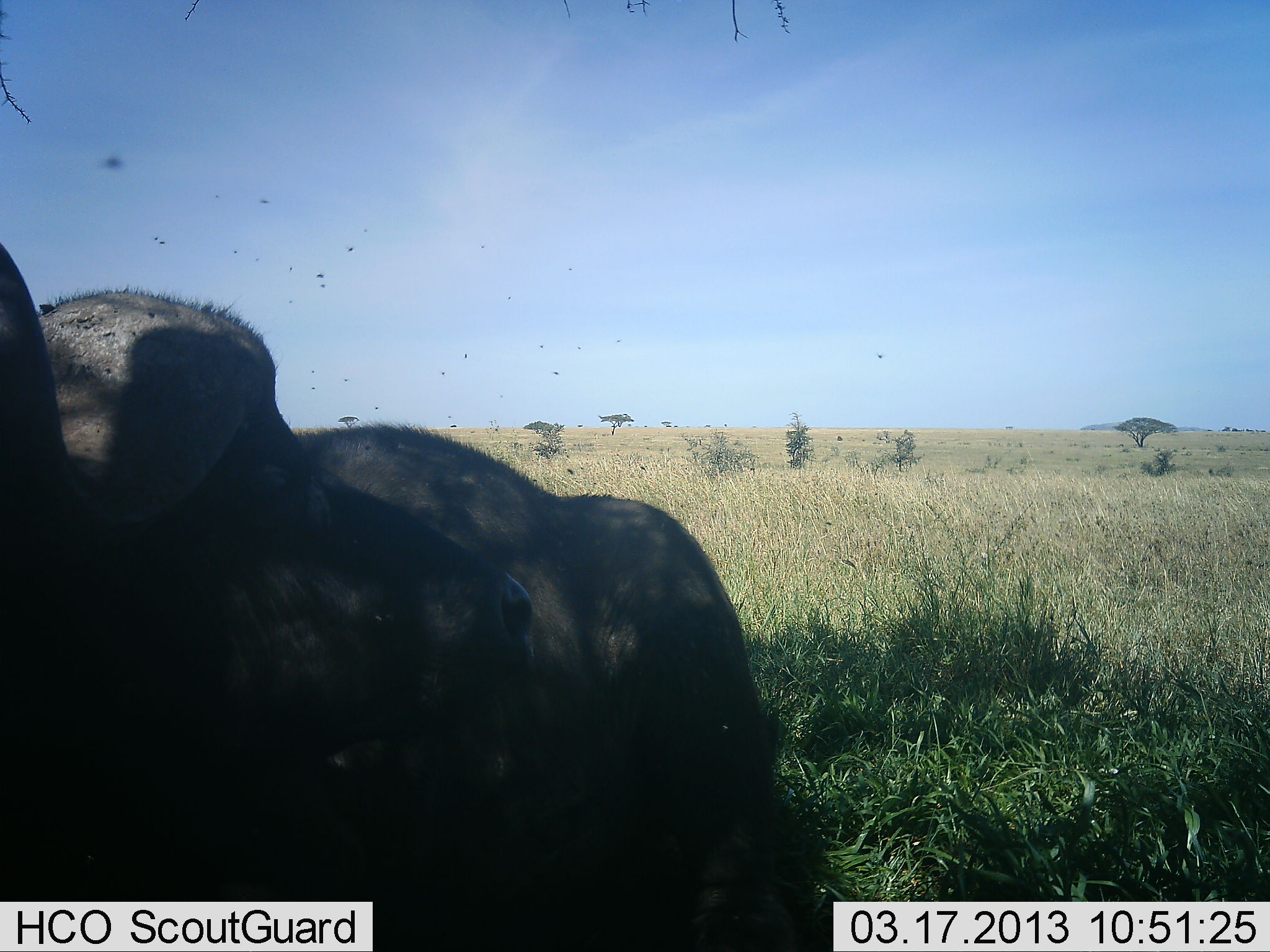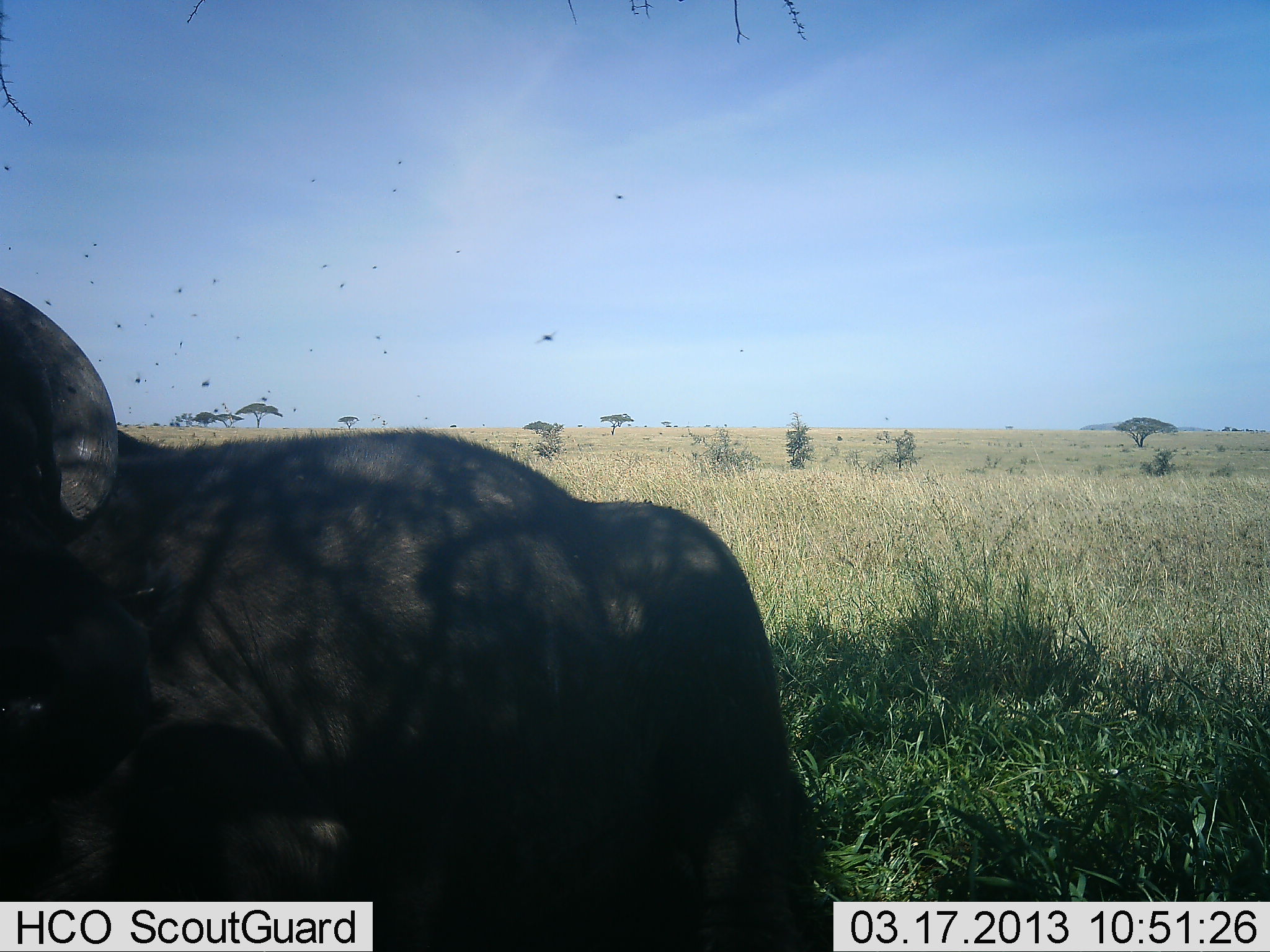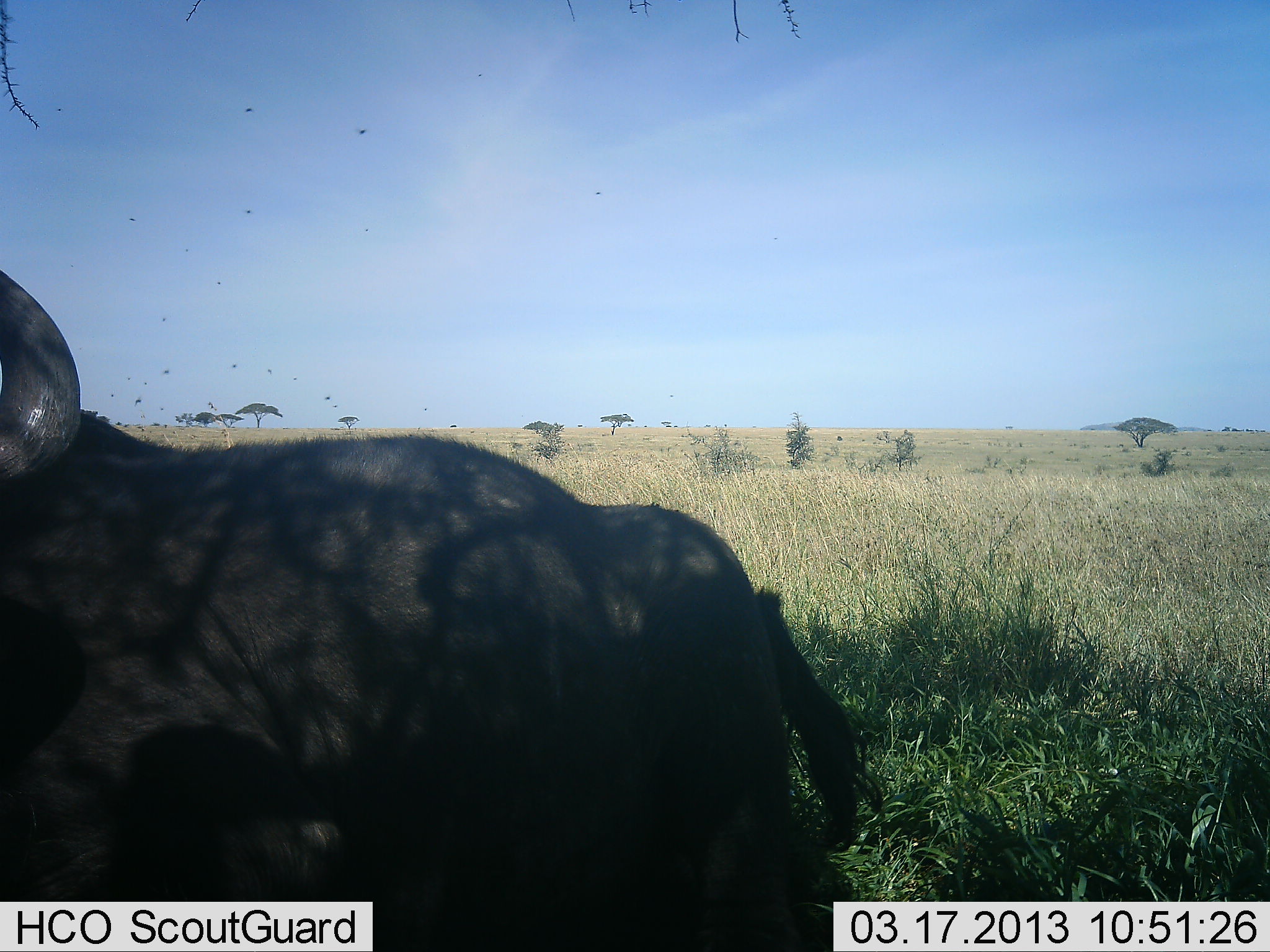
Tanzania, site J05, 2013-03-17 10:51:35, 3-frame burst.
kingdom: Animalia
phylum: Chordata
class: Mammalia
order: Artiodactyla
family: Bovidae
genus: Syncerus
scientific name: Syncerus caffer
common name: cape buffalo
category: buffalo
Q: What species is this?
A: Buffalo (cape buffalo) (Syncerus caffer).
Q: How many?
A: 1.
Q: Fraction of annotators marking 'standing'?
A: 47%.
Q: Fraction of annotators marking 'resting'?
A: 53%.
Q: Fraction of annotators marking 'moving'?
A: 0%.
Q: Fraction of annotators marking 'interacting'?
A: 0%.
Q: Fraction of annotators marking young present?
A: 0%.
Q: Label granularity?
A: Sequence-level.